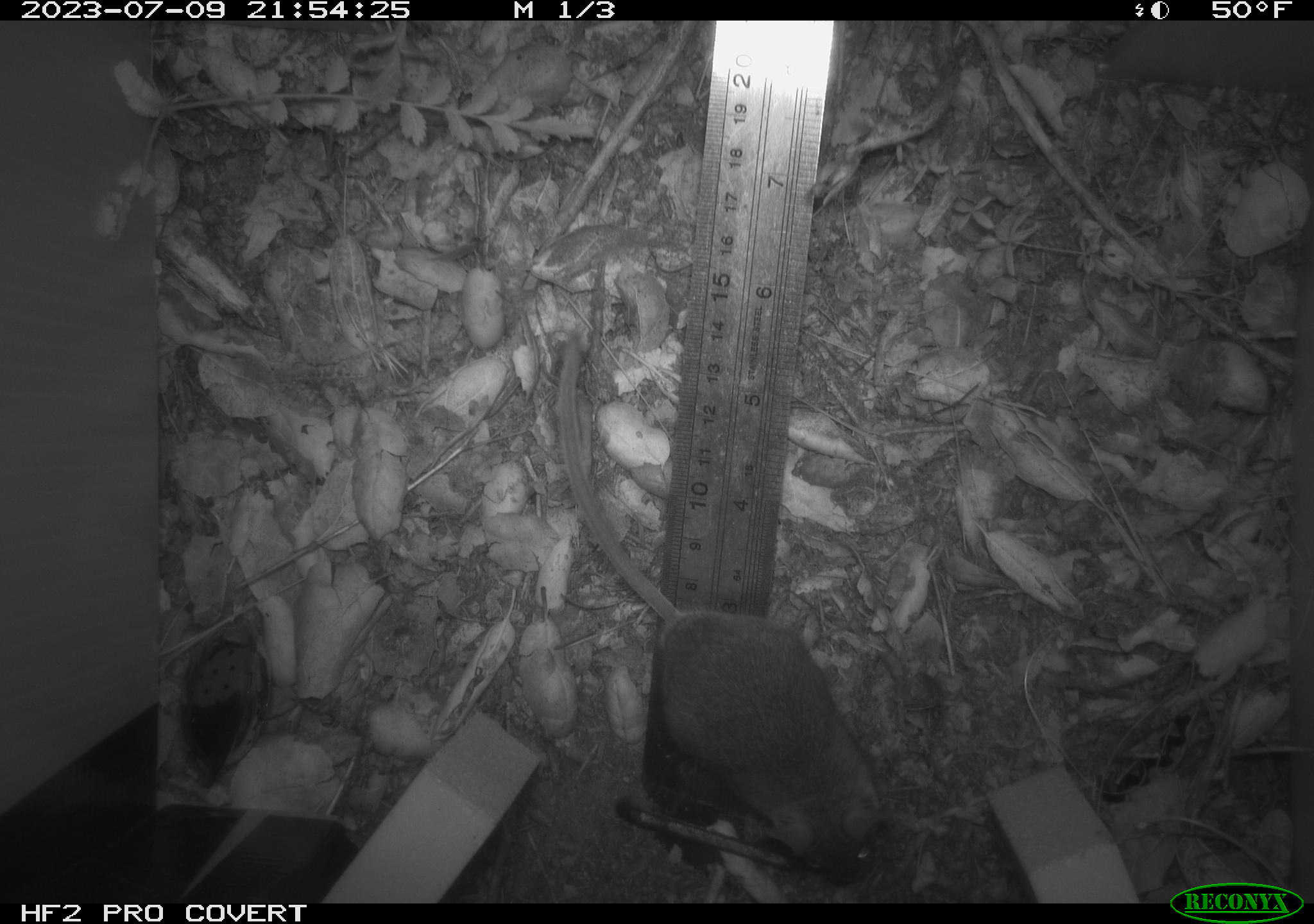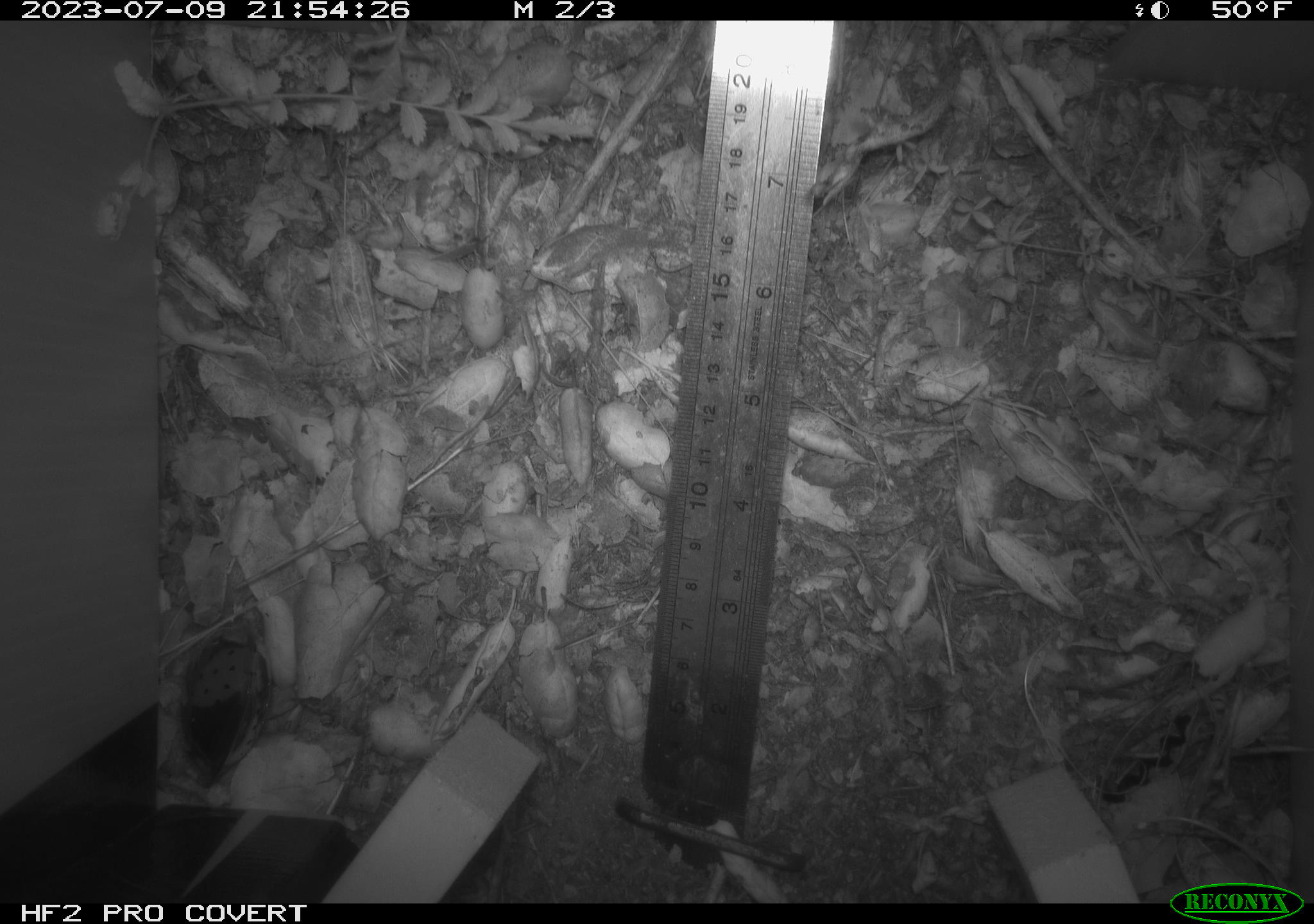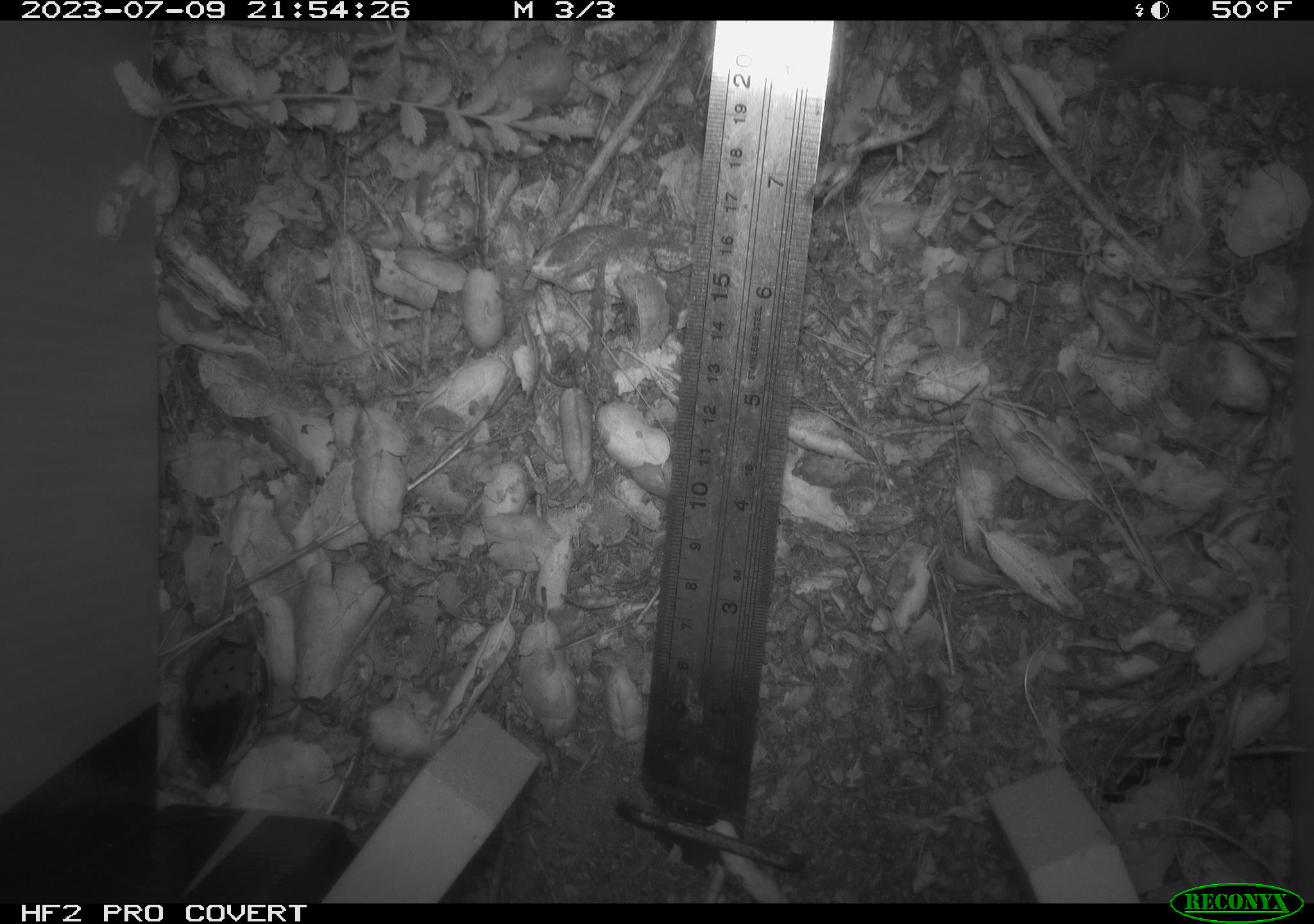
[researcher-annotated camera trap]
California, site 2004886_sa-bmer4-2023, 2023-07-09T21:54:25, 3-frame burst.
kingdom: Animalia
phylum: Chordata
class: Mammalia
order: Rodentia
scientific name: Rodentia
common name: mouse species